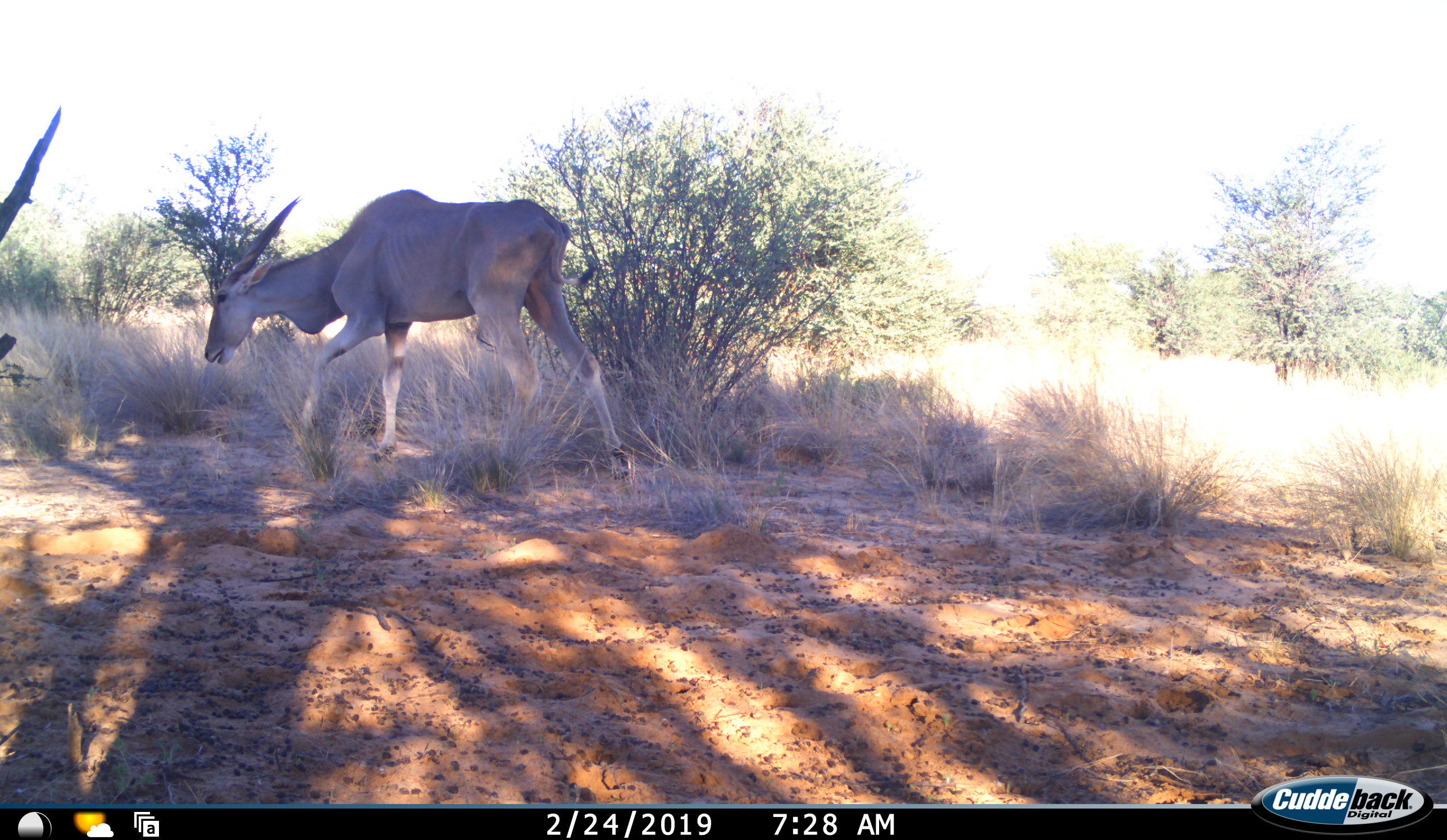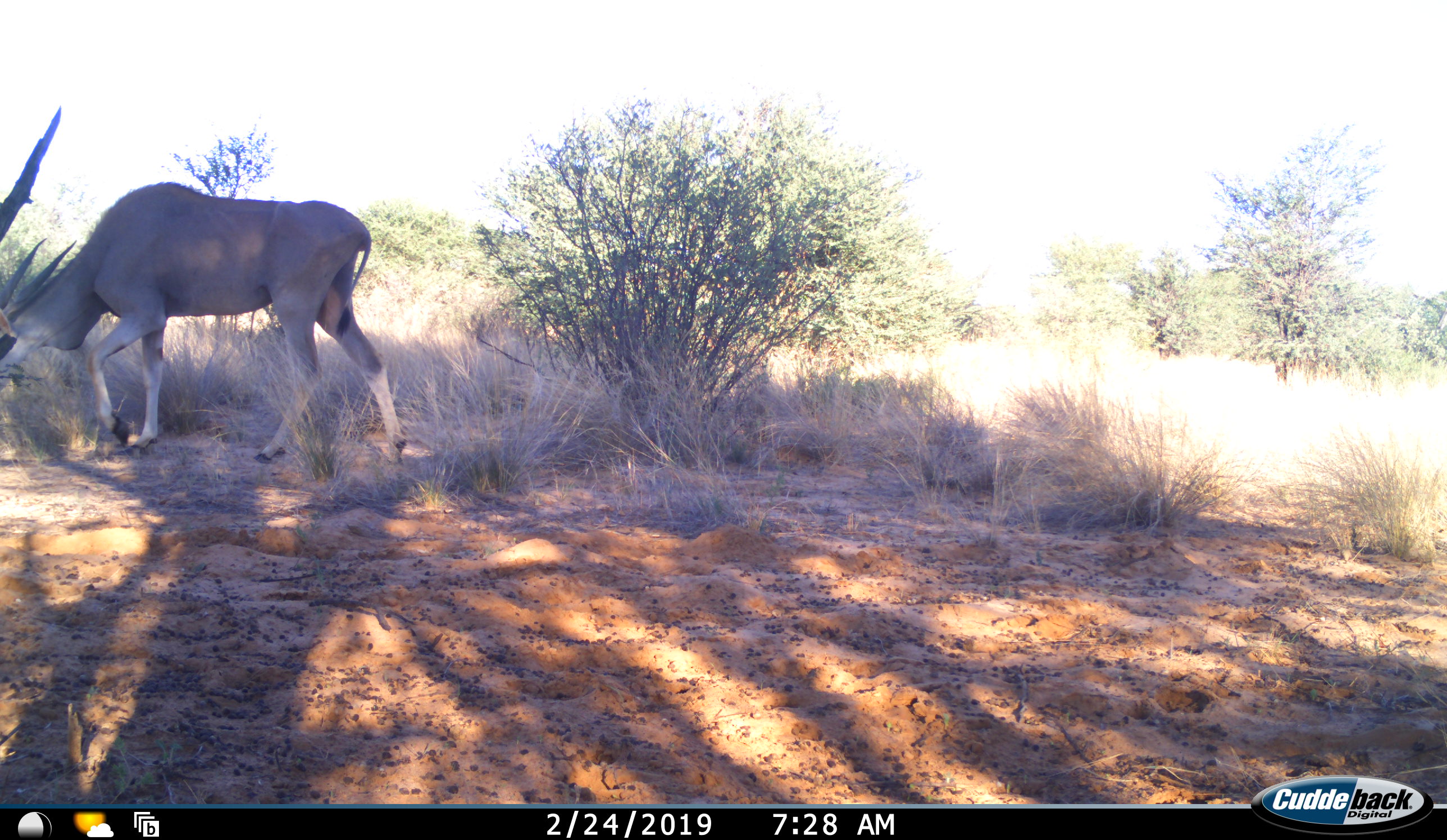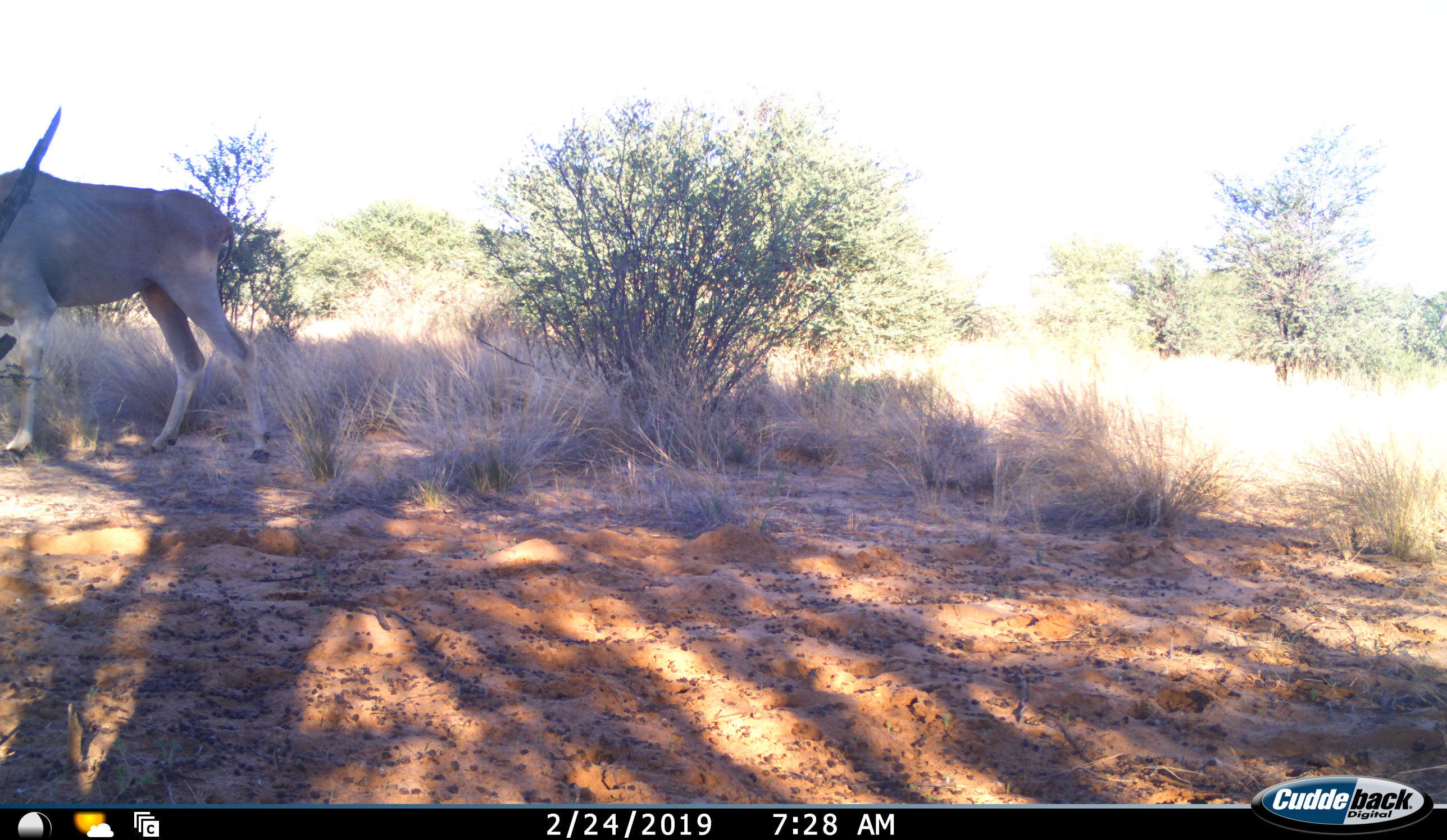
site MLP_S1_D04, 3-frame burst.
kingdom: Animalia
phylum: Chordata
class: Mammalia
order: Artiodactyla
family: Bovidae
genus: Tragelaphus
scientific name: Tragelaphus oryx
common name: eland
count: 1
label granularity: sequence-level